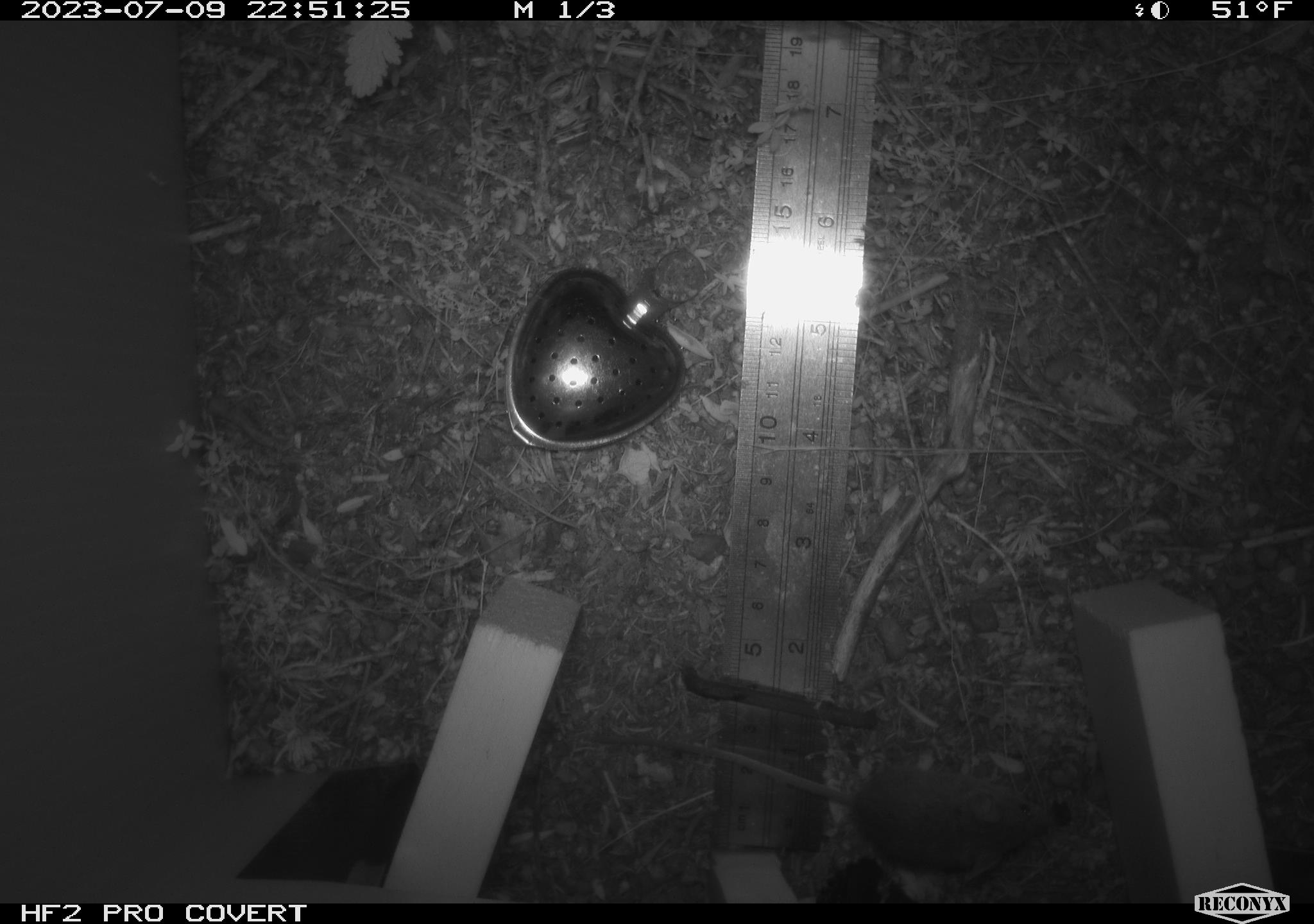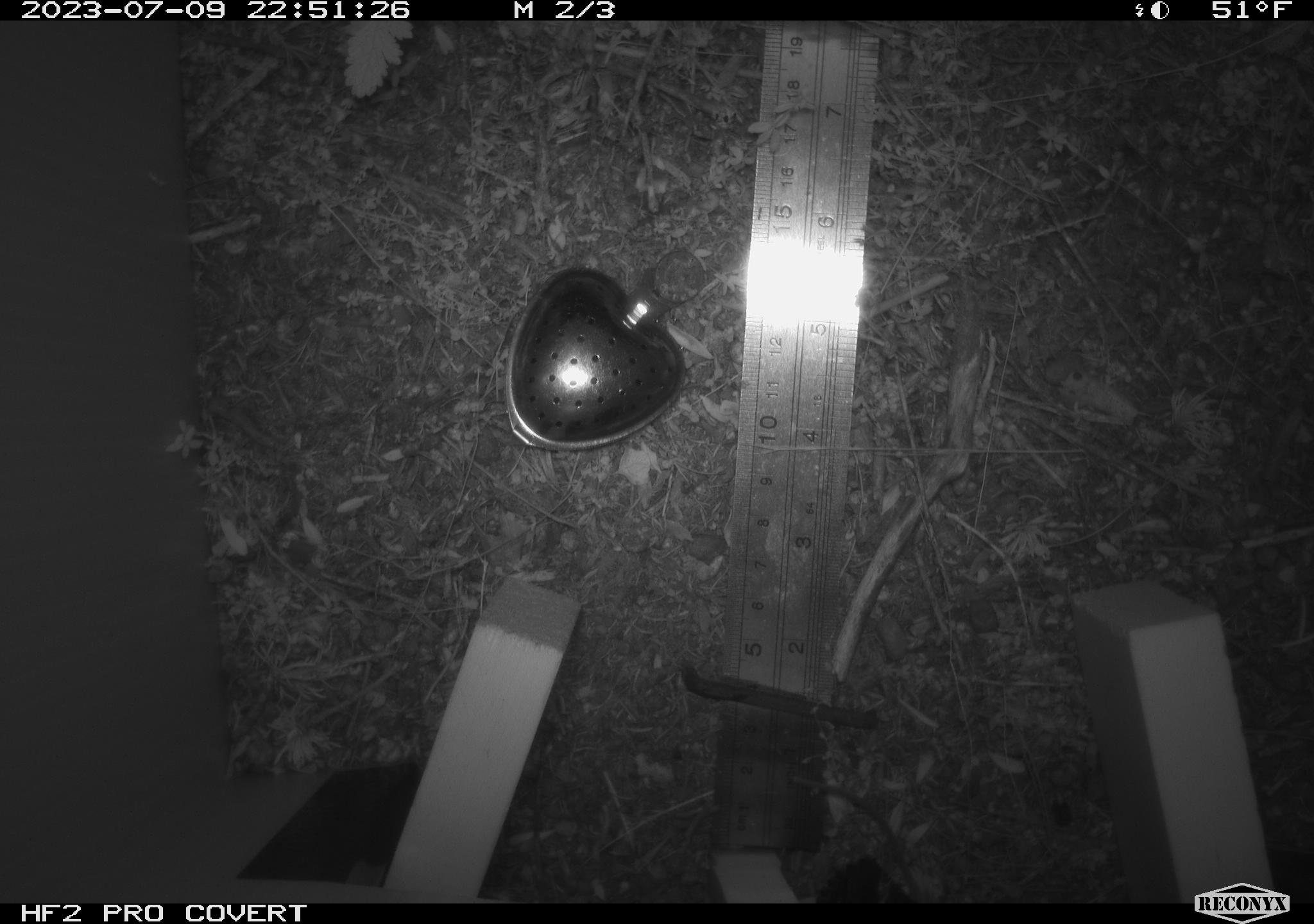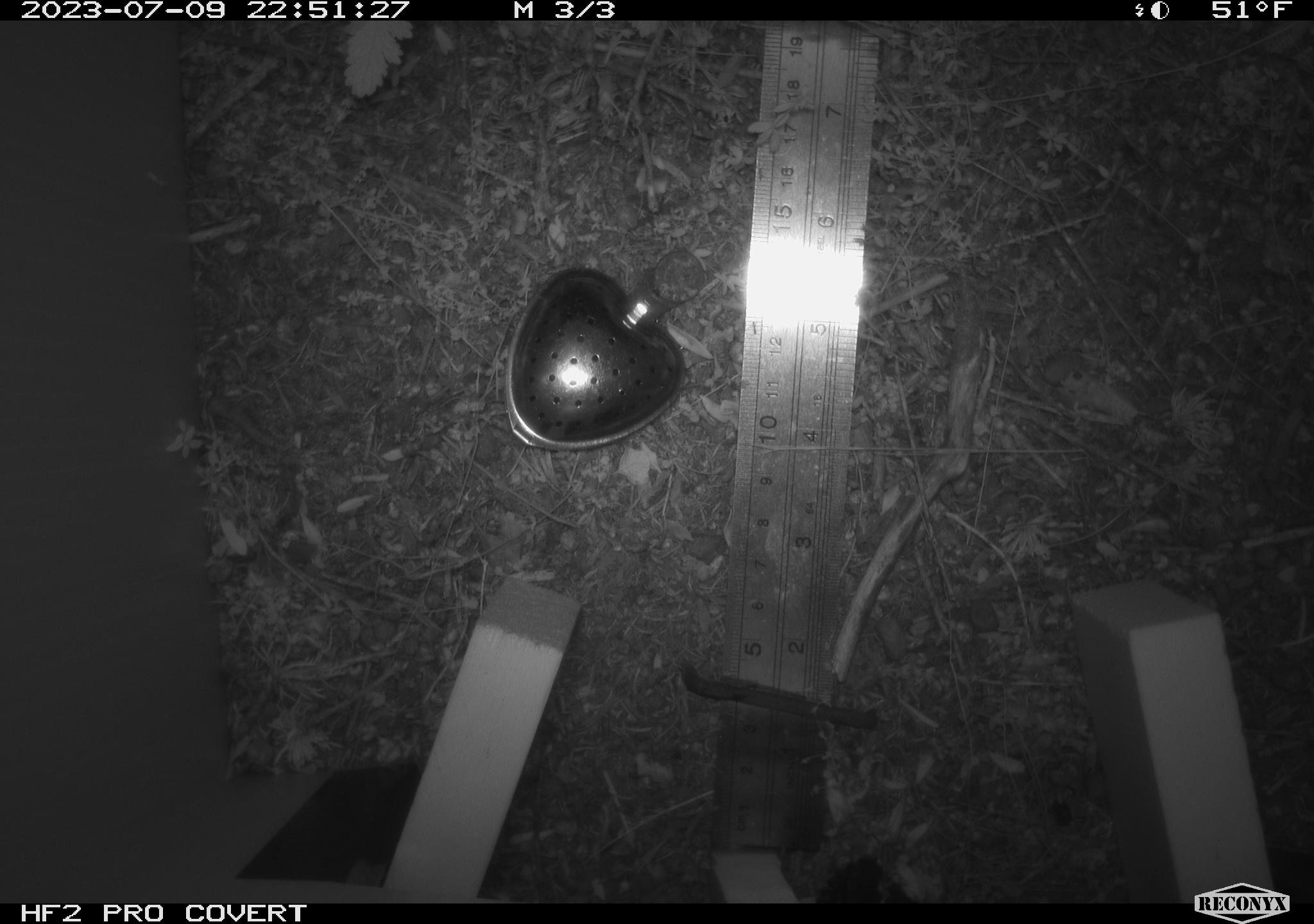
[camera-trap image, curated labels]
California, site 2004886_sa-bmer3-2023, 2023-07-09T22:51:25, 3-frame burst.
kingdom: Animalia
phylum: Chordata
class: Mammalia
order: Rodentia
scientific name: Rodentia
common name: mouse species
Mouse species (Rodentia).